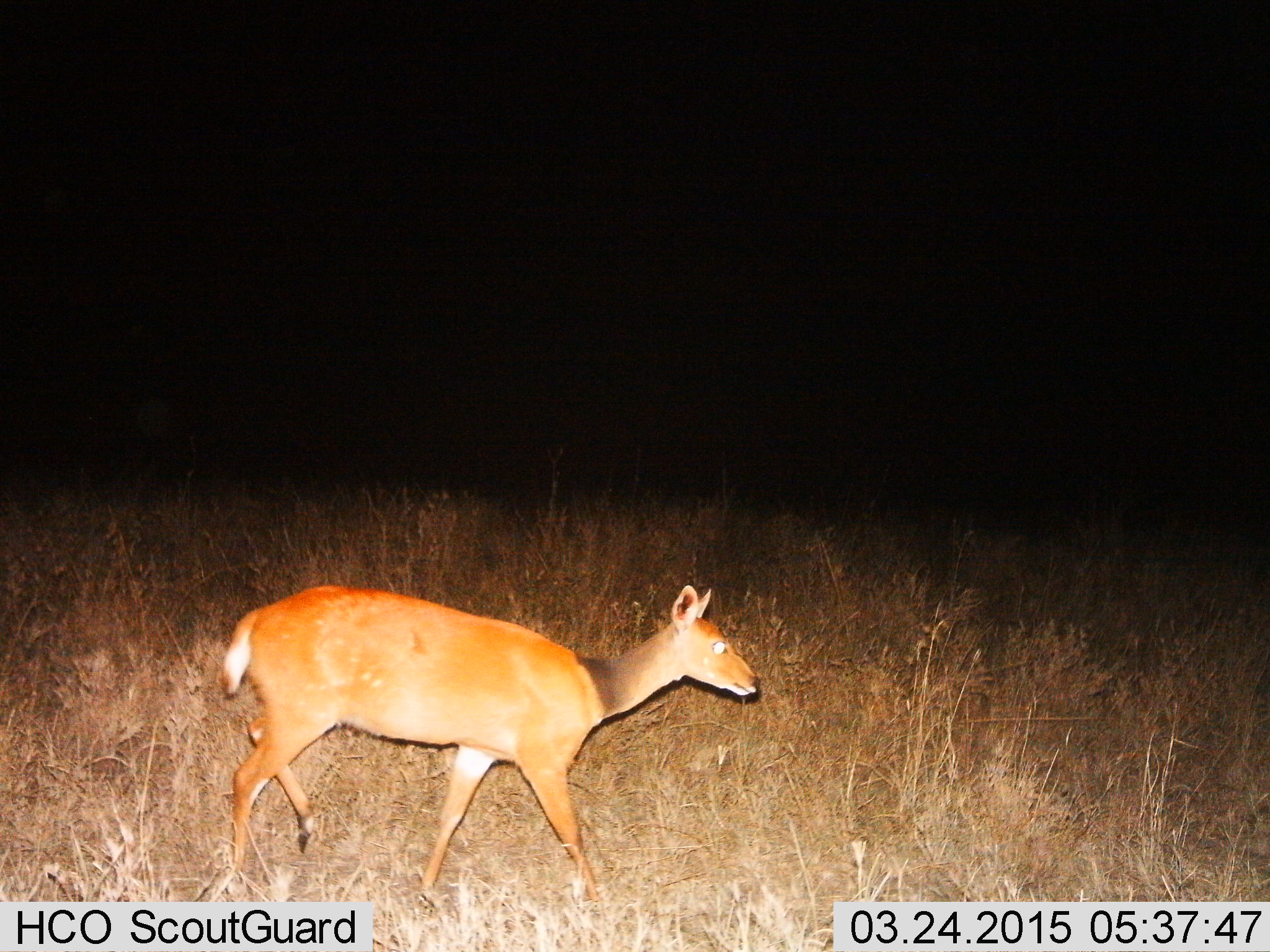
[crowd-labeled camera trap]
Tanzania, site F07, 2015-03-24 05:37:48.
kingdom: Animalia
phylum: Chordata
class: Mammalia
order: Artiodactyla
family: Bovidae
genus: Redunca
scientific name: Redunca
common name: reedbuck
Reedbuck (Redunca), count 1. Behavior (volunteer vote fractions): standing 11%, resting 11%, moving 89%, interacting 0%. Young present (vote fraction): 0%. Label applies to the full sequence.